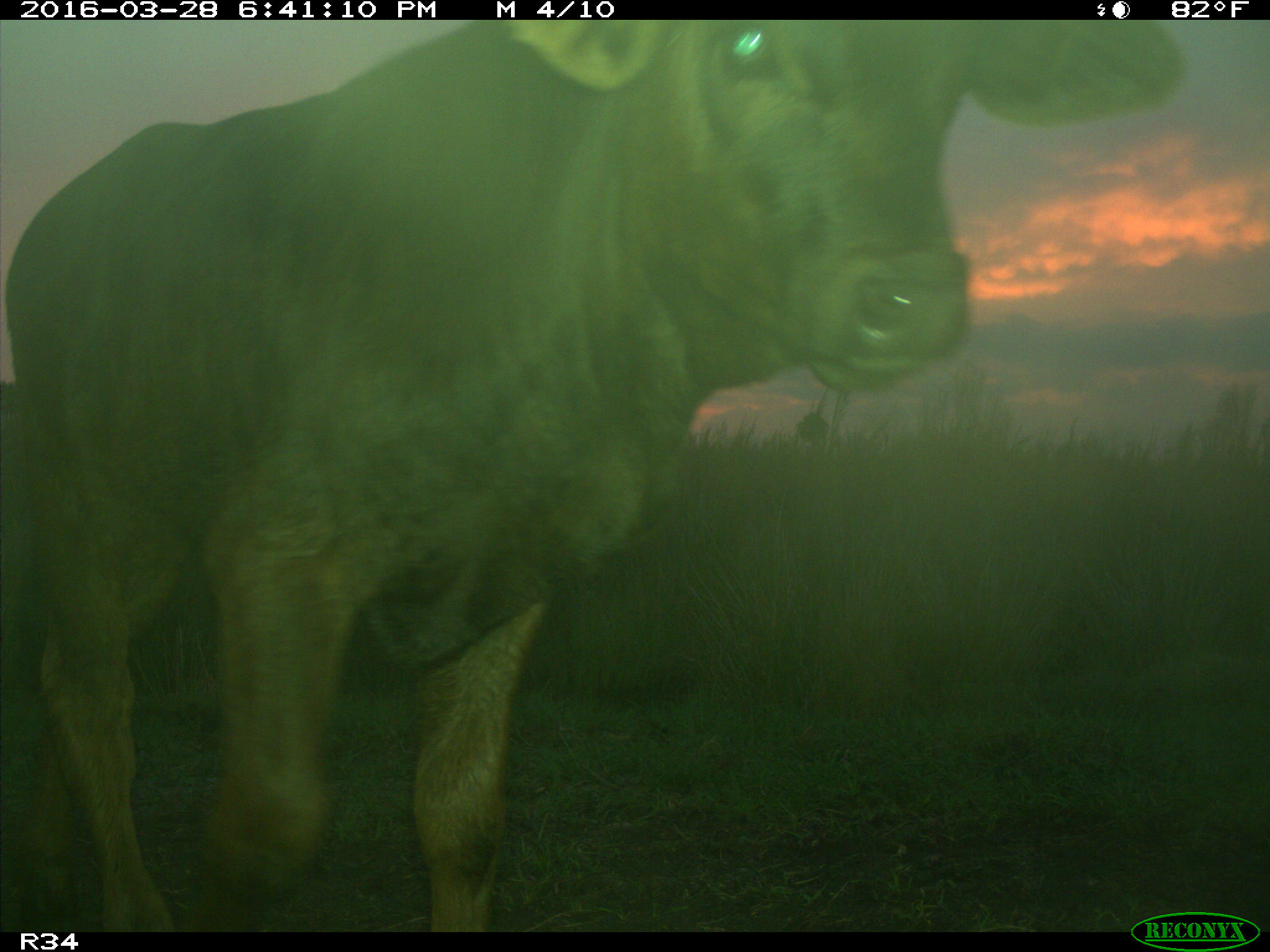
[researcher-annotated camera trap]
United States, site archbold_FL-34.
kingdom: Animalia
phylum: Chordata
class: Mammalia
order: Artiodactyla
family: Bovidae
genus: Bos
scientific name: Bos taurus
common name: domestic cow